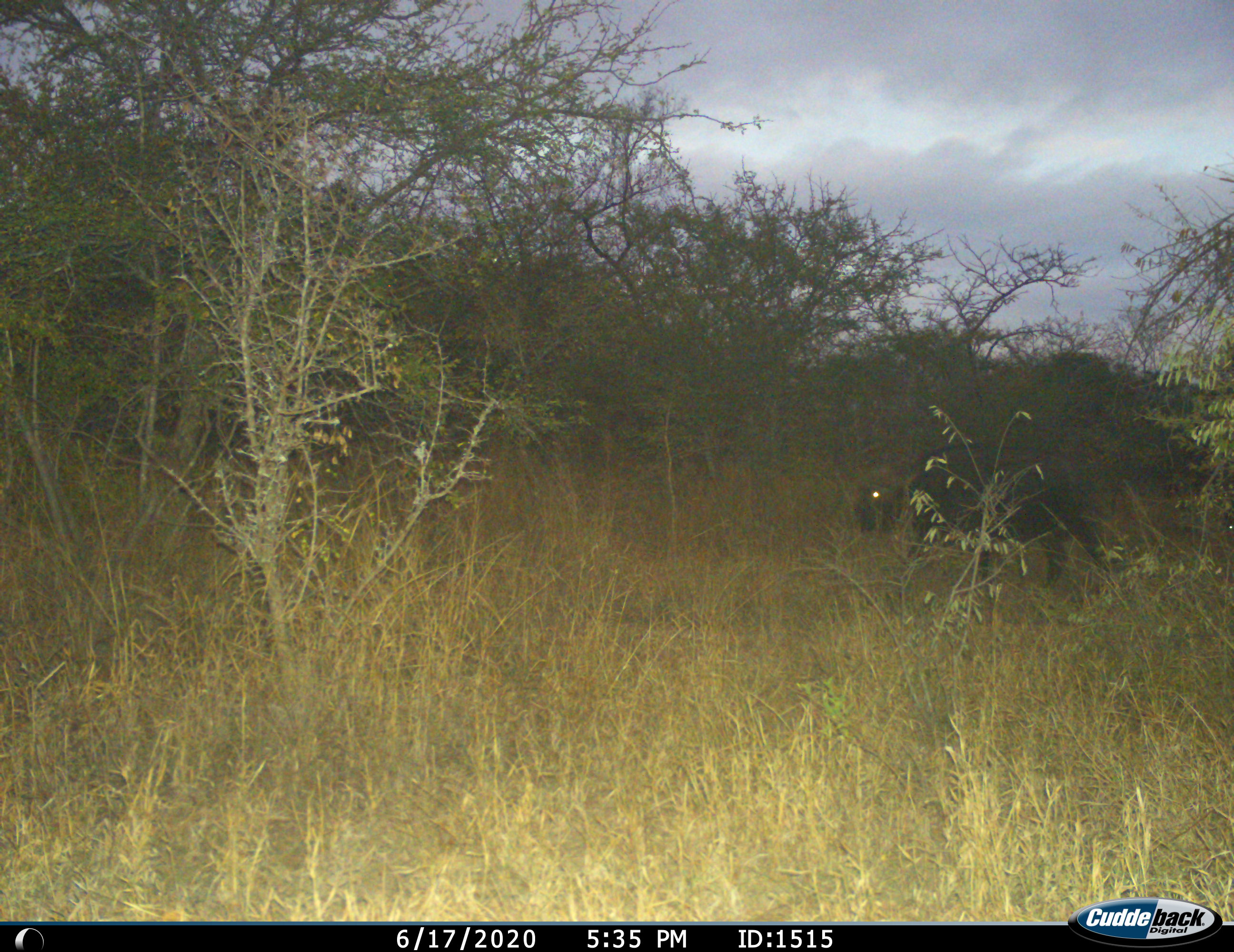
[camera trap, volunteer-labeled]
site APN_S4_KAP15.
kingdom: Animalia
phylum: Chordata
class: Mammalia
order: Artiodactyla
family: Bovidae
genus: Syncerus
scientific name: Syncerus caffer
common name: african buffalo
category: buffalo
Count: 1.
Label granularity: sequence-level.